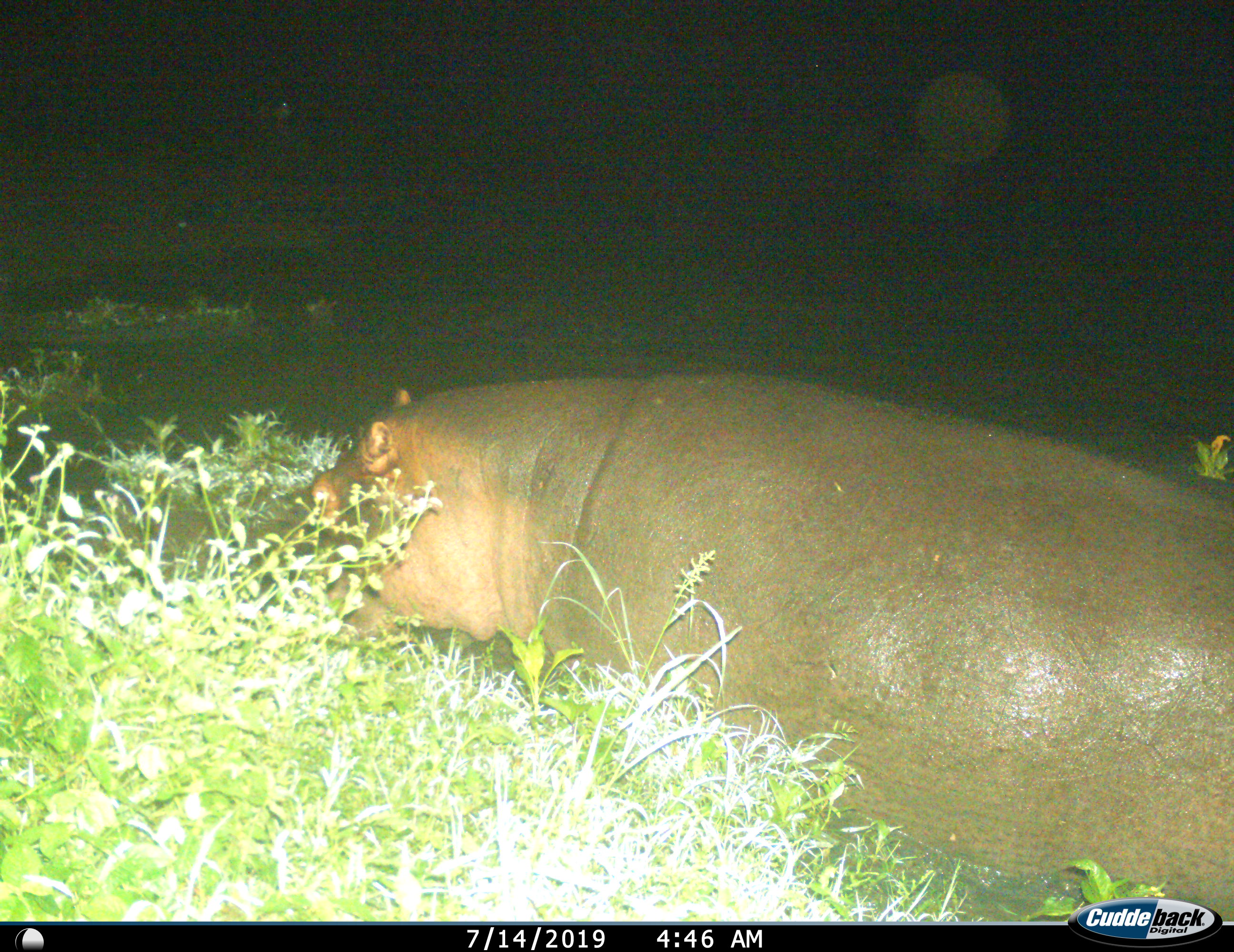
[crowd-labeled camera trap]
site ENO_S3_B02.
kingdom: Animalia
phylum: Chordata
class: Mammalia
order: Artiodactyla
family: Hippopotamidae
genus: Hippopotamus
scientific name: Hippopotamus amphibius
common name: hippopotamus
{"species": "hippopotamus (Hippopotamus amphibius)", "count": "1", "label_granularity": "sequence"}